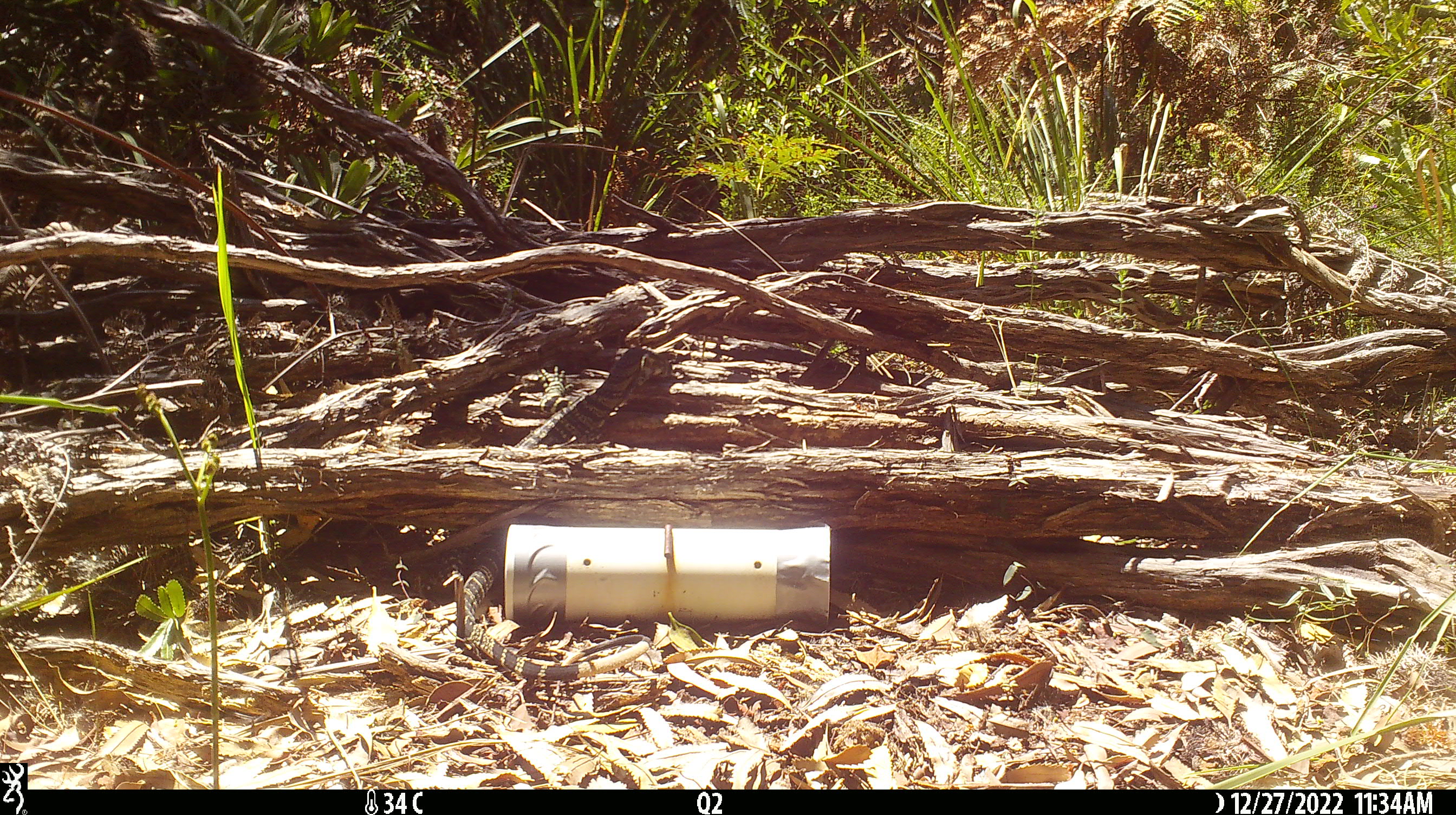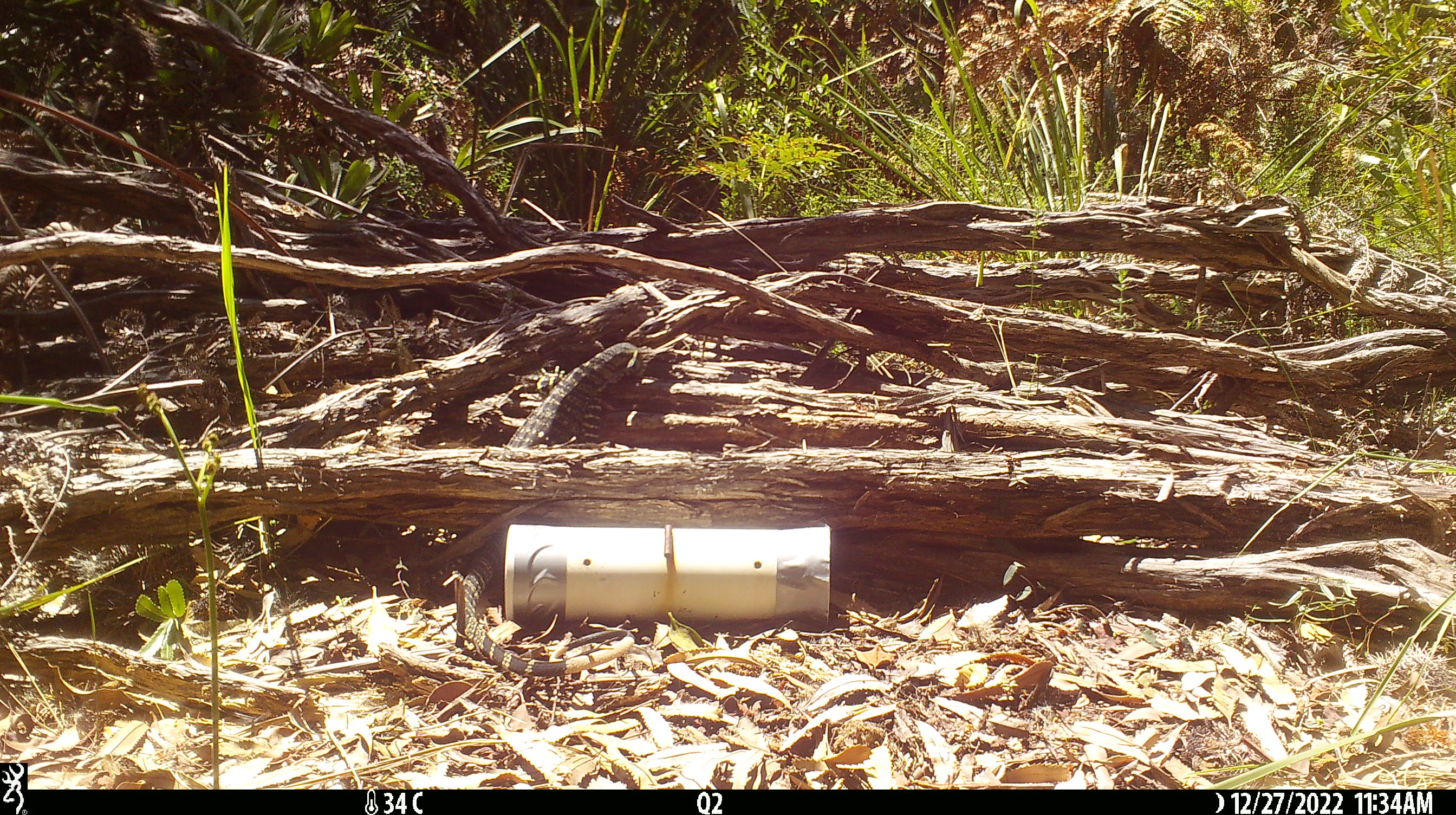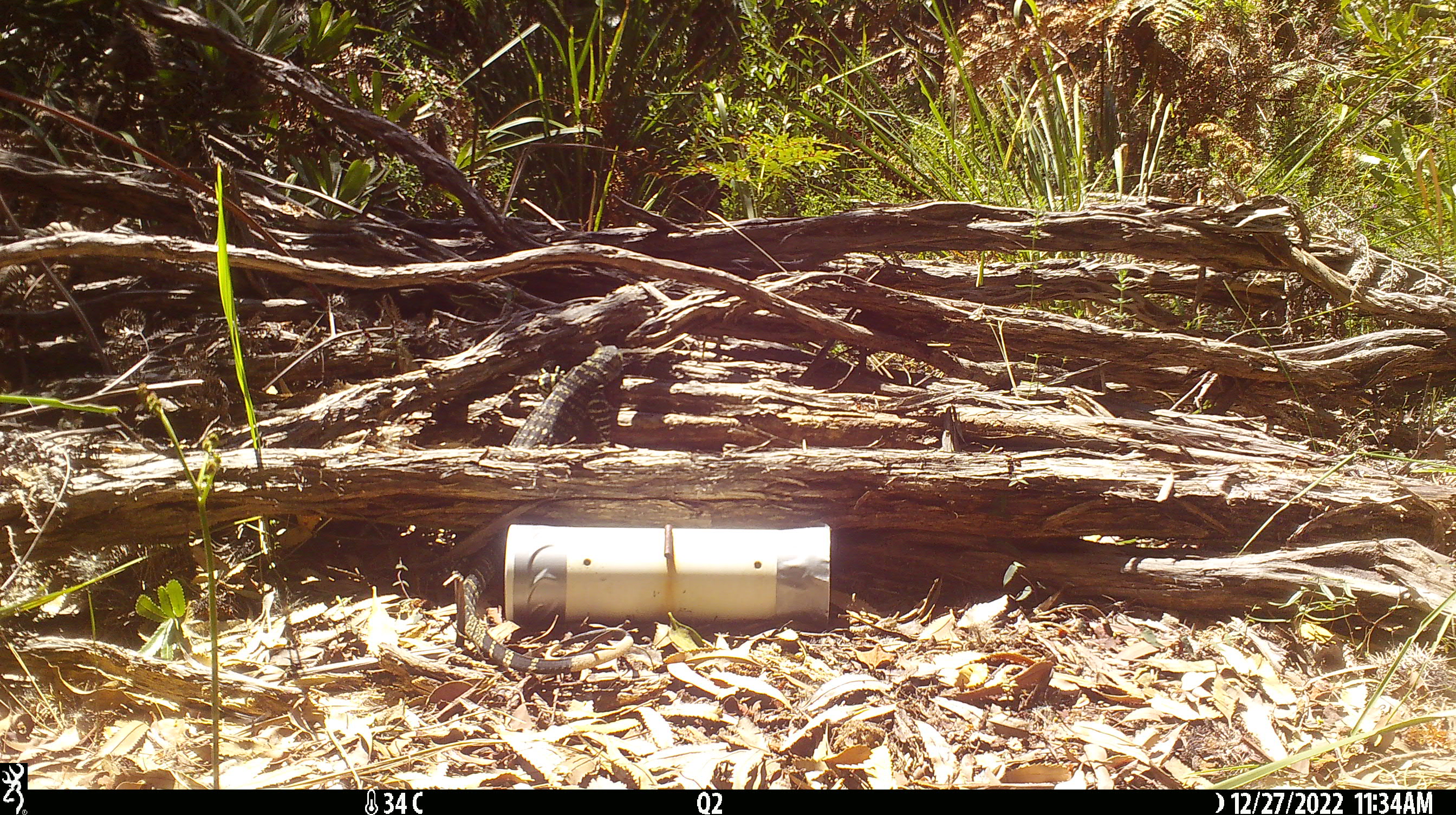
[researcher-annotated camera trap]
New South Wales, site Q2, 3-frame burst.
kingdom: Animalia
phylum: Chordata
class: Reptilia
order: Squamata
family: Varanidae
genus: Varanus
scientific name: Varanus varius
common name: lace monitor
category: goanna